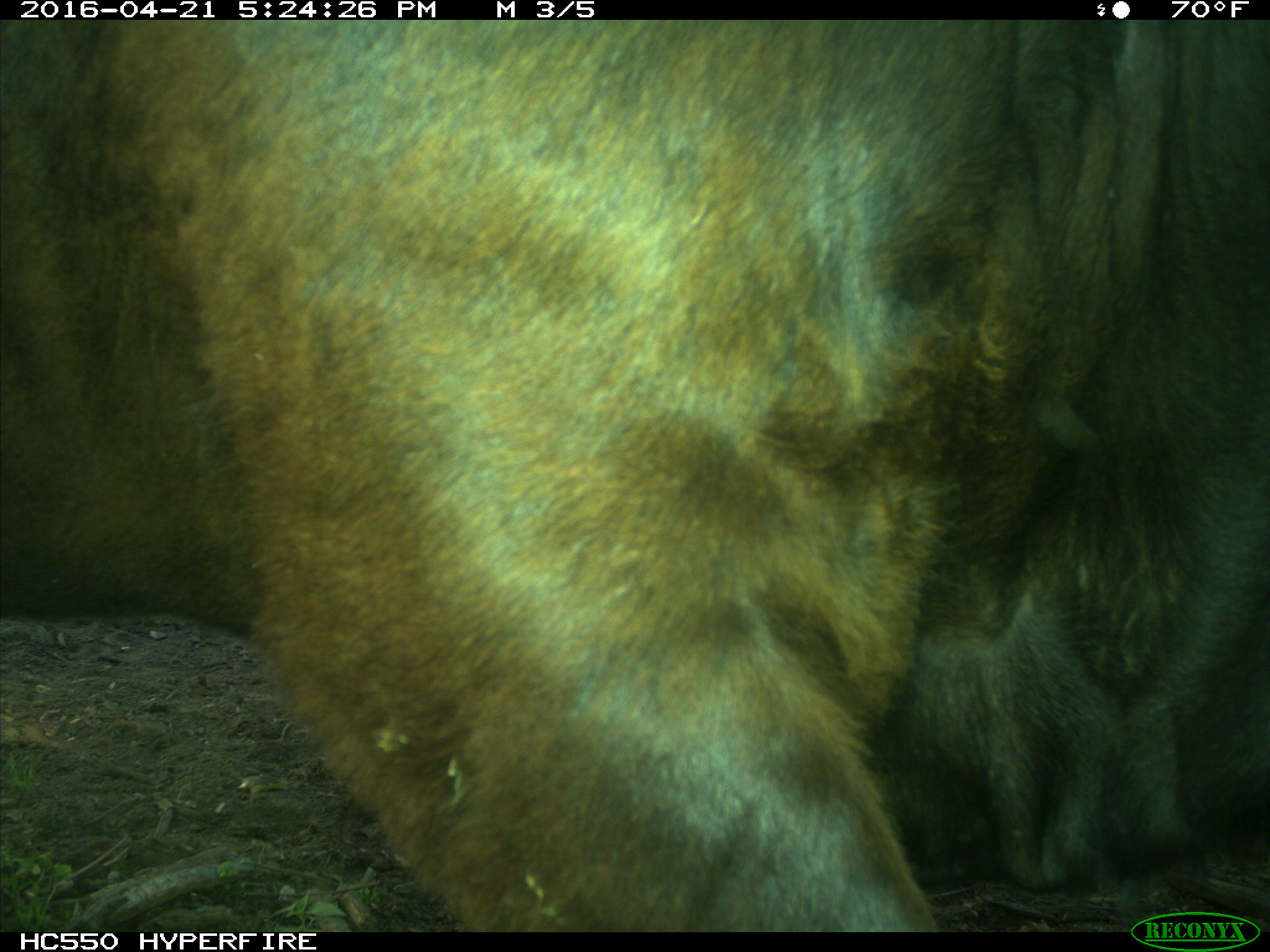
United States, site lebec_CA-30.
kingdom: Animalia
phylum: Chordata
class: Mammalia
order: Artiodactyla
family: Bovidae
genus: Bos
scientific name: Bos taurus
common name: domestic cow